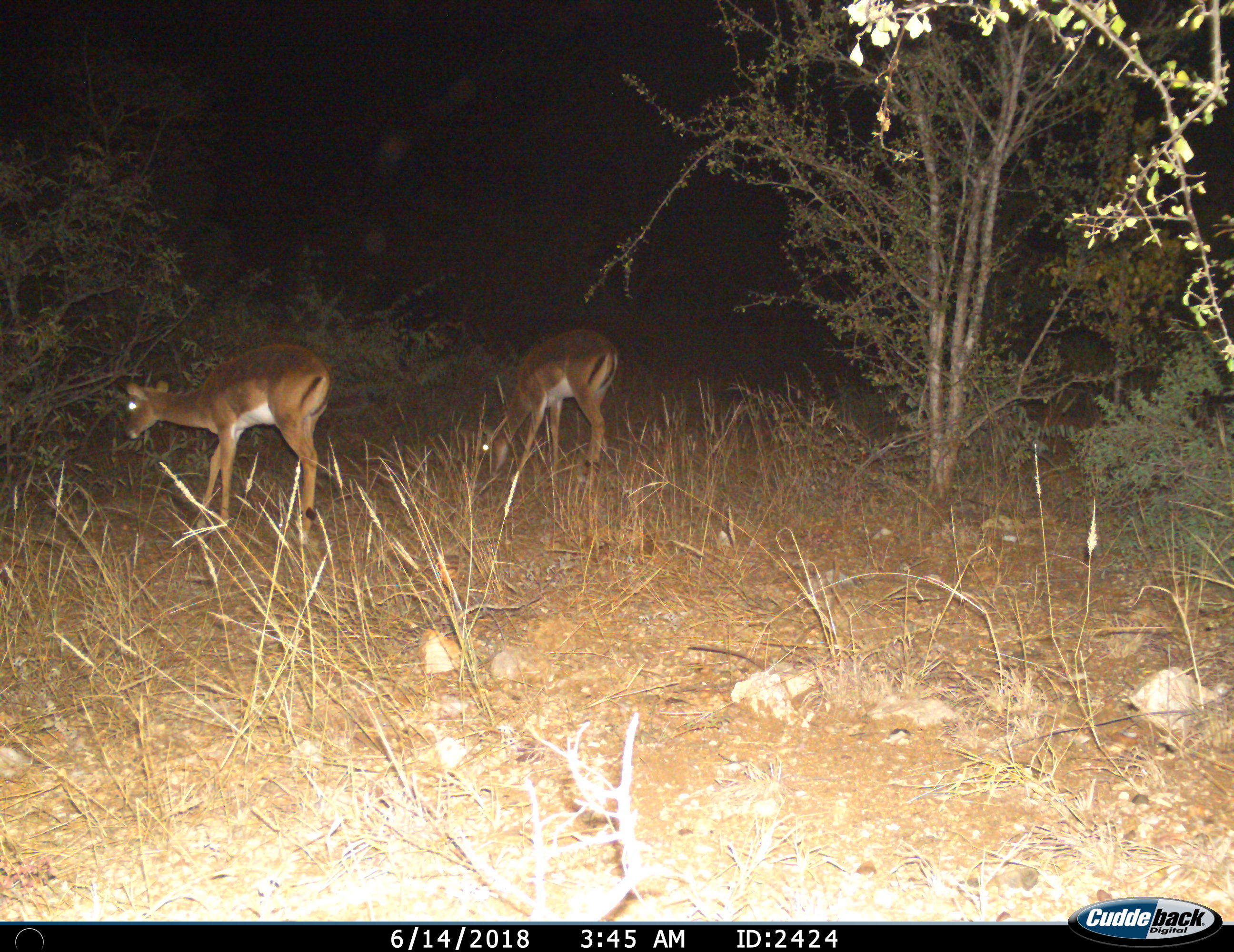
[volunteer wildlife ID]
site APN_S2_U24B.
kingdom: Animalia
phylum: Chordata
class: Mammalia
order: Artiodactyla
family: Bovidae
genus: Aepyceros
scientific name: Aepyceros melampus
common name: impala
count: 2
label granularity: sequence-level